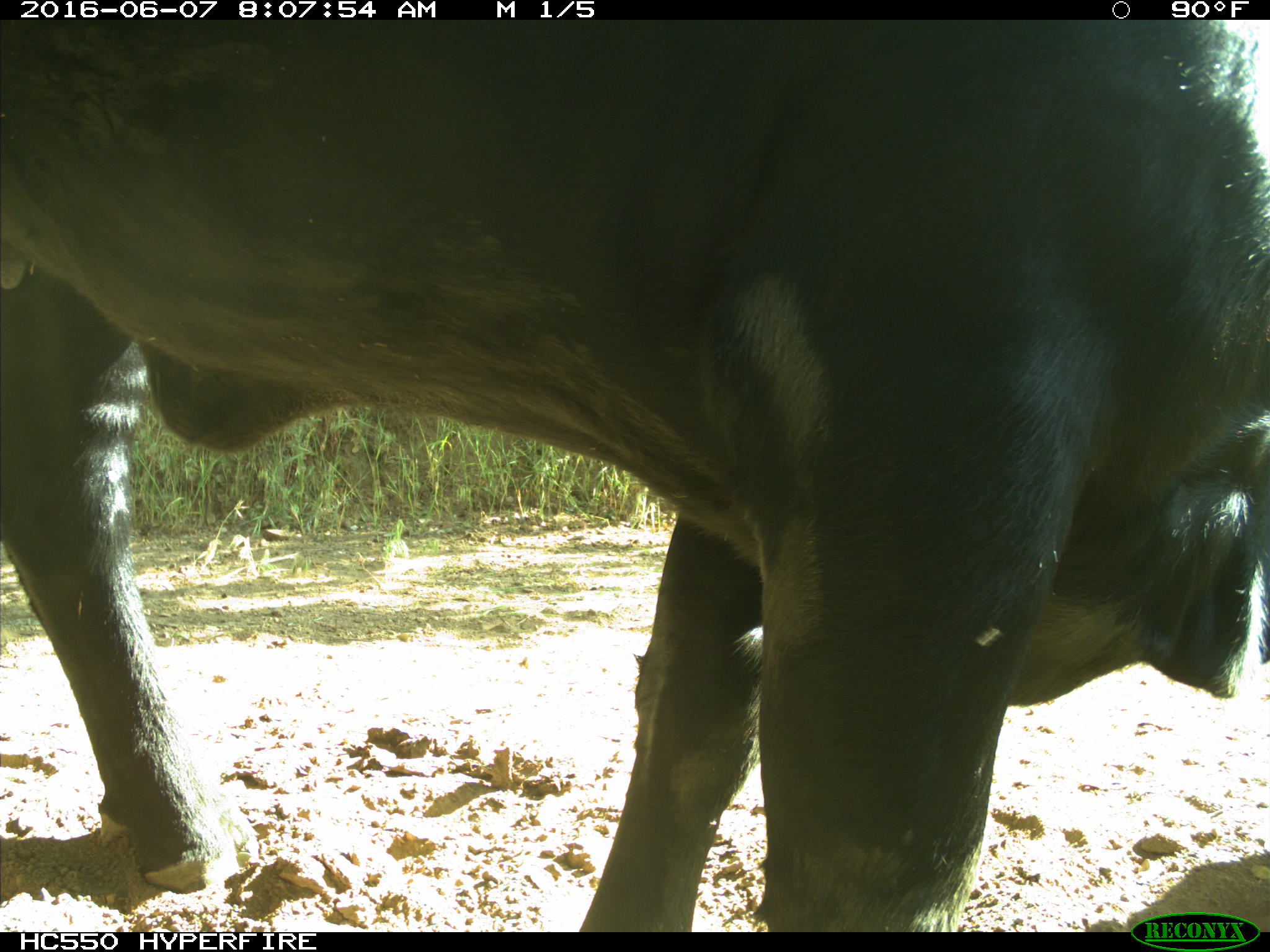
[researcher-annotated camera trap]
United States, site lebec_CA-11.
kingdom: Animalia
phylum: Chordata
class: Mammalia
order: Artiodactyla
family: Bovidae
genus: Bos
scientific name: Bos taurus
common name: domestic cow